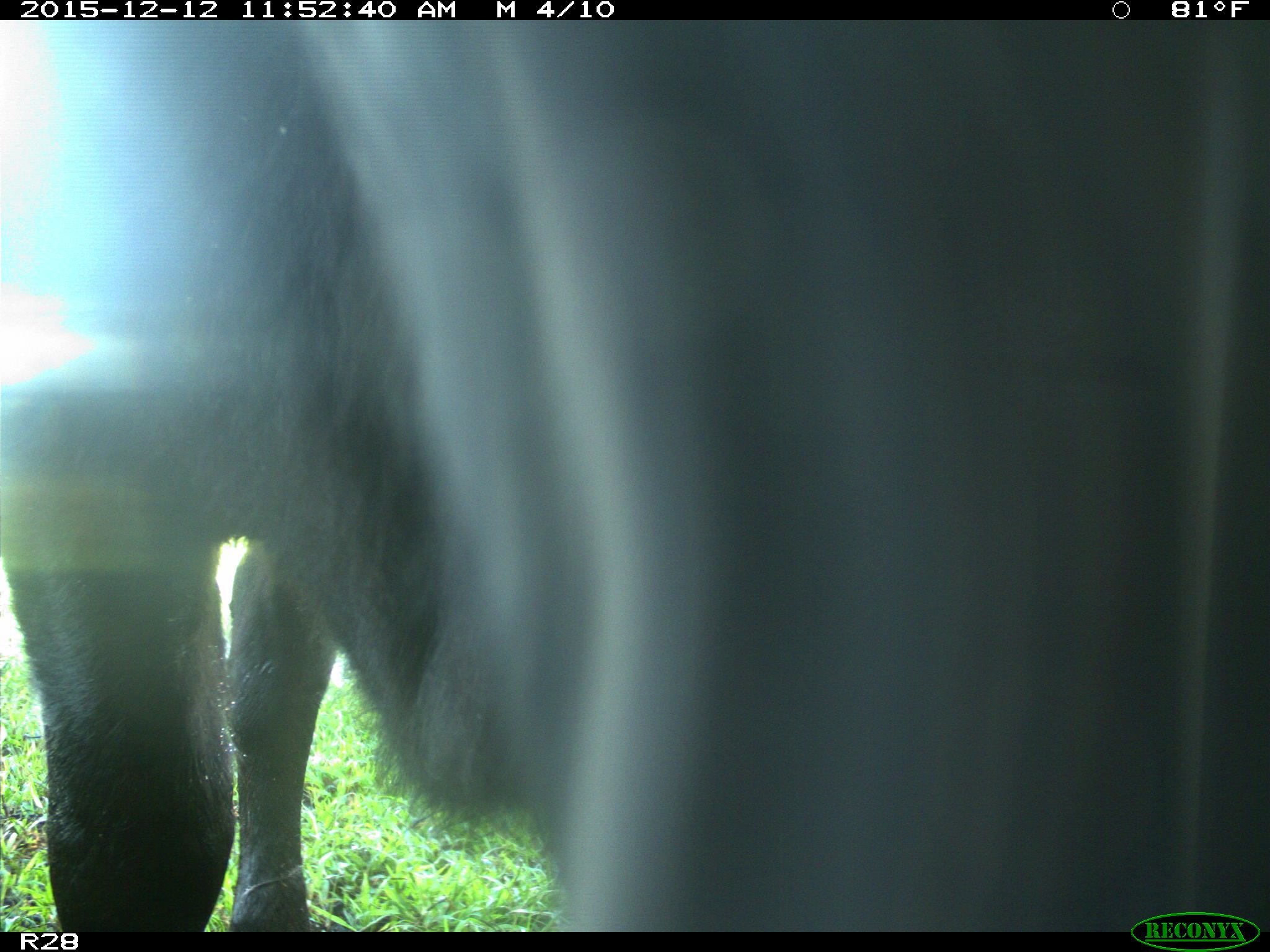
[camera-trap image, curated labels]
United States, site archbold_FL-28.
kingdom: Animalia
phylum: Chordata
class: Mammalia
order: Artiodactyla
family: Bovidae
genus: Bos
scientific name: Bos taurus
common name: domestic cow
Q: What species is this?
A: Bos taurus (domestic cow).